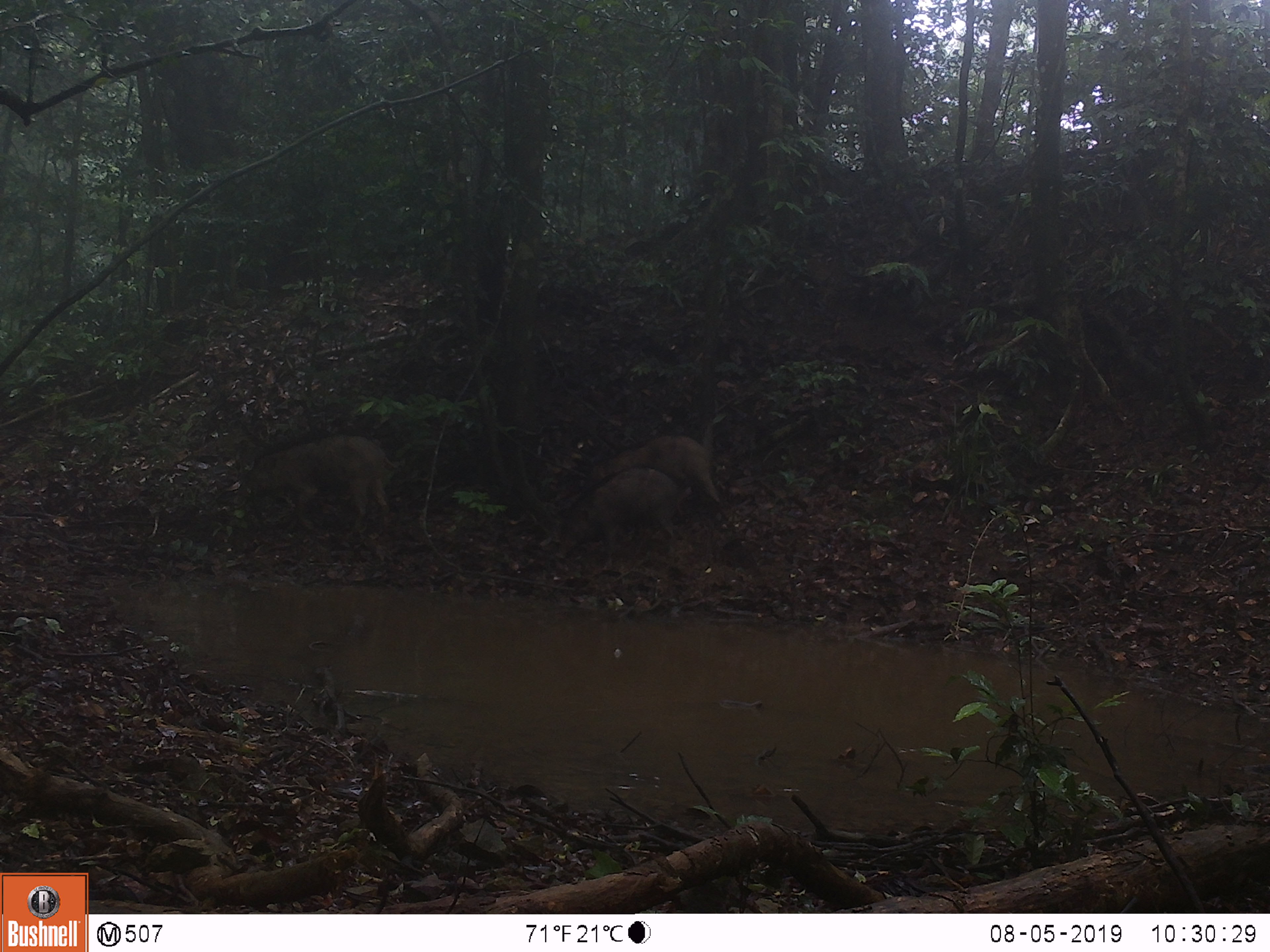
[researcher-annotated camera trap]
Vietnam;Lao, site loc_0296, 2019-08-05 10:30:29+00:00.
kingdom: Animalia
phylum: Chordata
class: Mammalia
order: Artiodactyla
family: Suidae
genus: Sus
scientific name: Sus scrofa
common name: eurasian wild pig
Eurasian wild pig (Sus scrofa). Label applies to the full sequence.